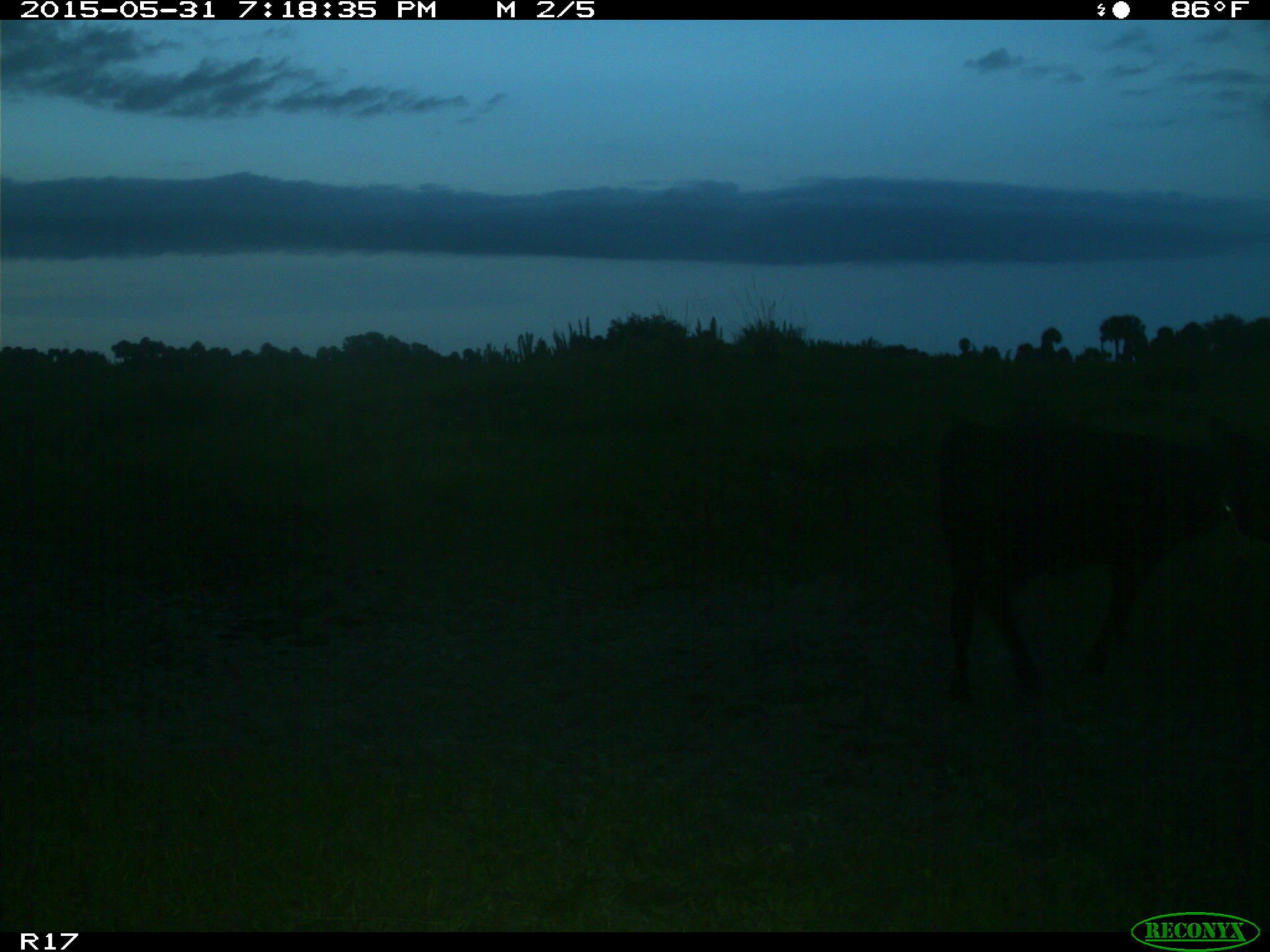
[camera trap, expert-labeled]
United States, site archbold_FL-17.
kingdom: Animalia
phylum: Chordata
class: Mammalia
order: Artiodactyla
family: Bovidae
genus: Bos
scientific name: Bos taurus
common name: domestic cow